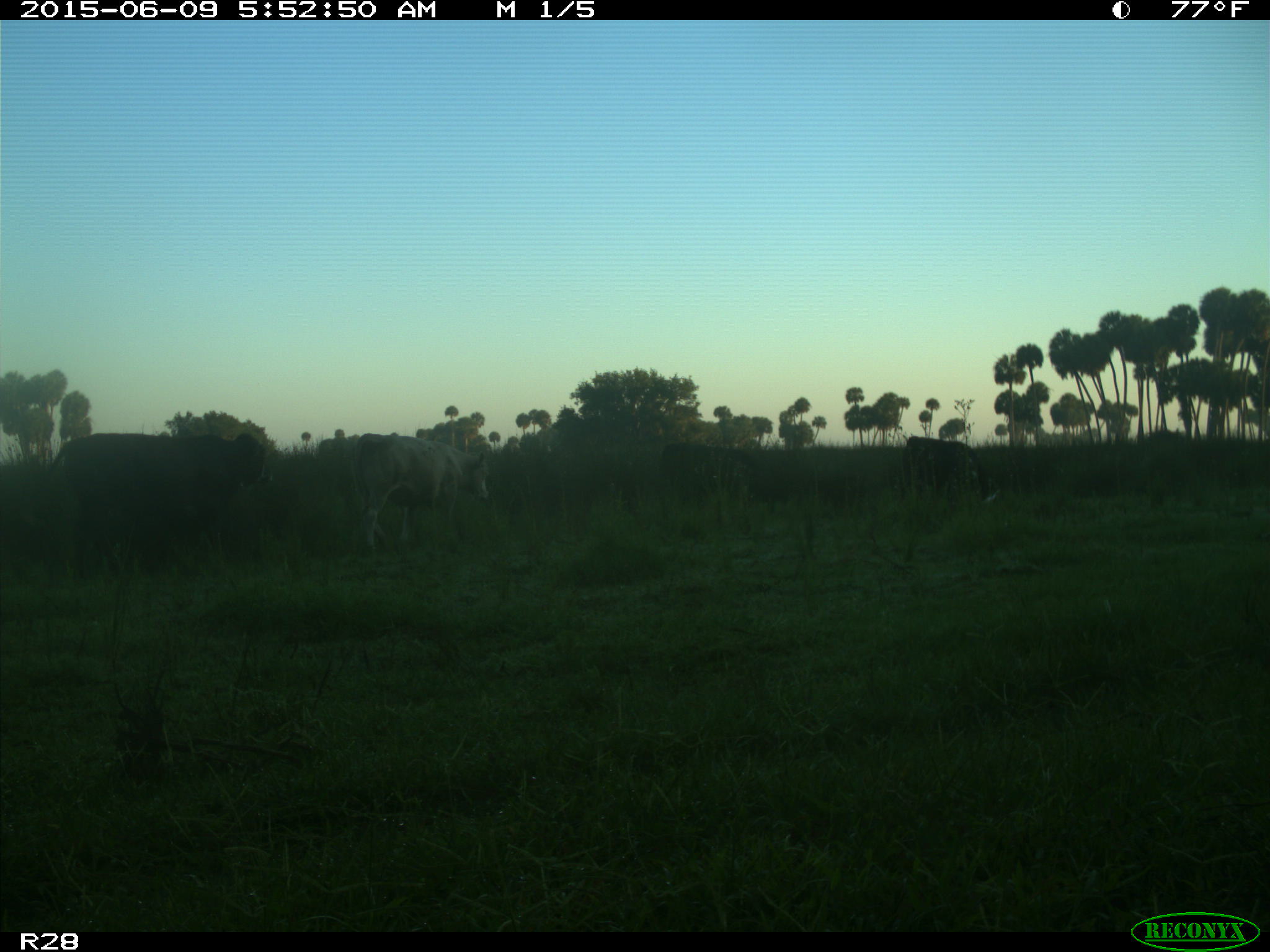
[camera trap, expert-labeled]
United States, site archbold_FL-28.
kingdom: Animalia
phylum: Chordata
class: Mammalia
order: Artiodactyla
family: Bovidae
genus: Bos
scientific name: Bos taurus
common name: domestic cow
Bos taurus (domestic cow).